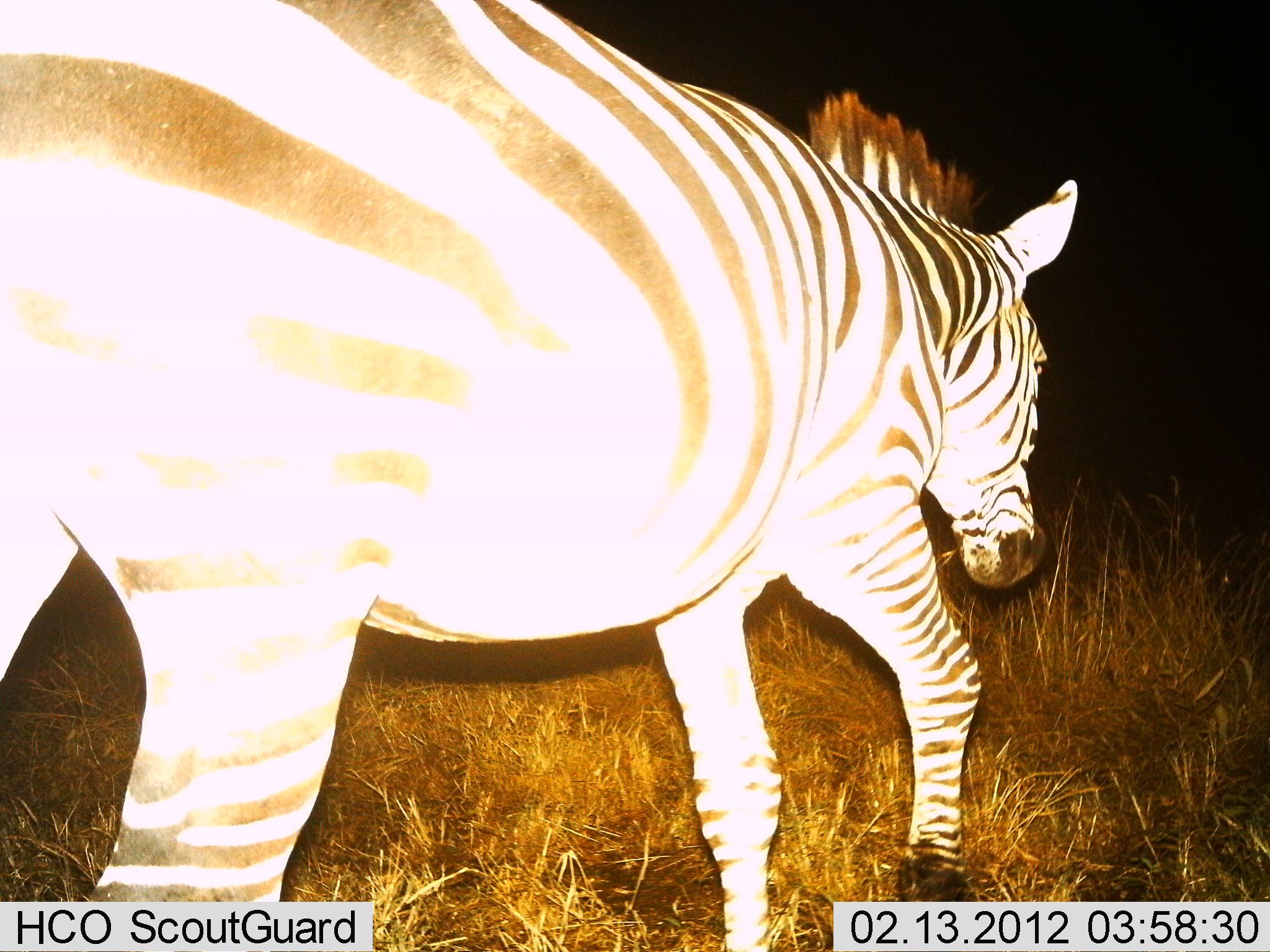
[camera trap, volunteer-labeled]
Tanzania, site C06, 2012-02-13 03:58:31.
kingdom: Animalia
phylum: Chordata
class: Mammalia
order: Perissodactyla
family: Equidae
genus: Equus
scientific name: Equus quagga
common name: plains zebra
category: zebra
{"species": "zebra (plains zebra) (Equus quagga)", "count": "1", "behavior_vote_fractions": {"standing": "0%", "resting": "0%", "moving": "100%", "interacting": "0%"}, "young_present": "0%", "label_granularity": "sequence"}